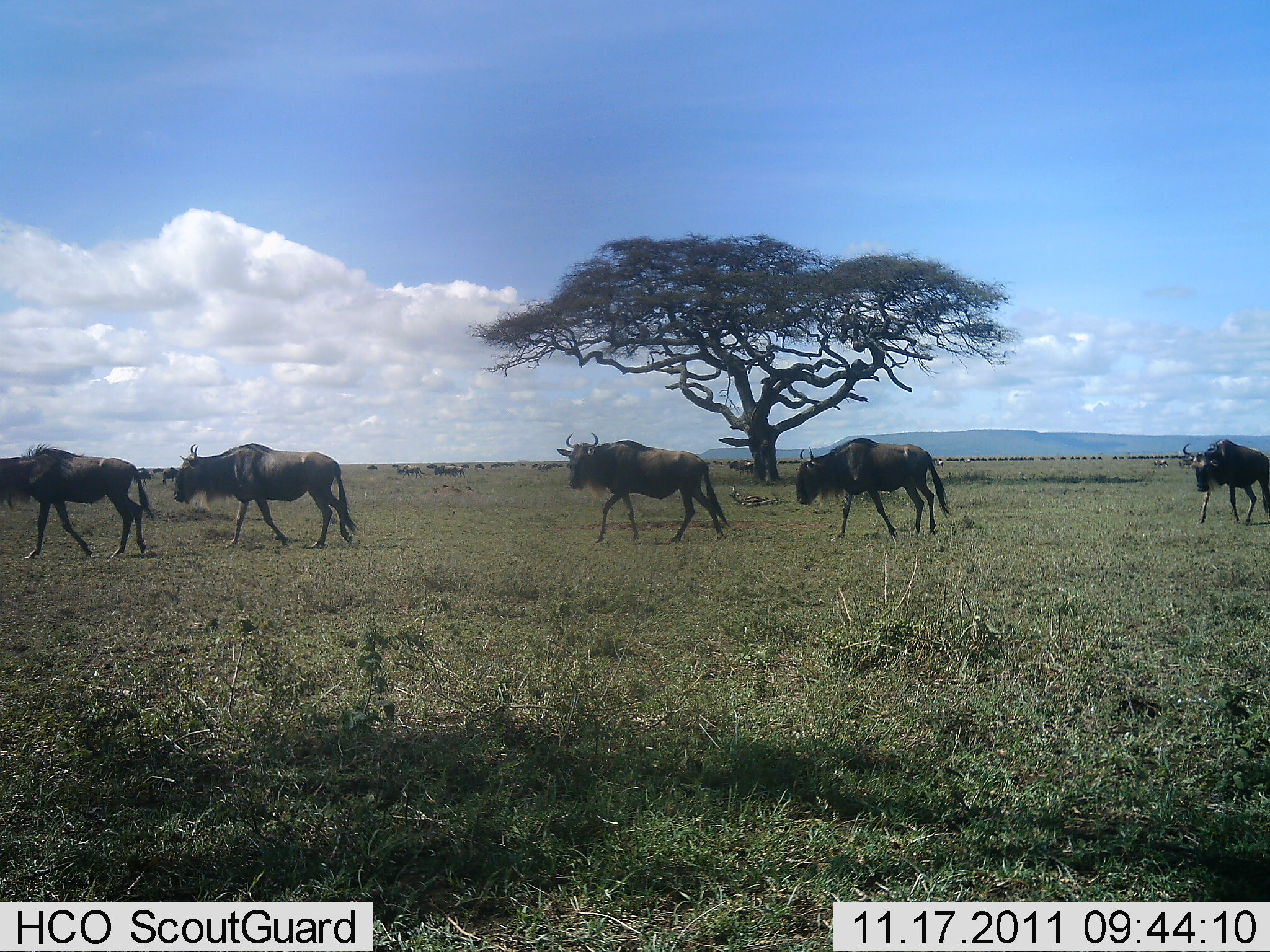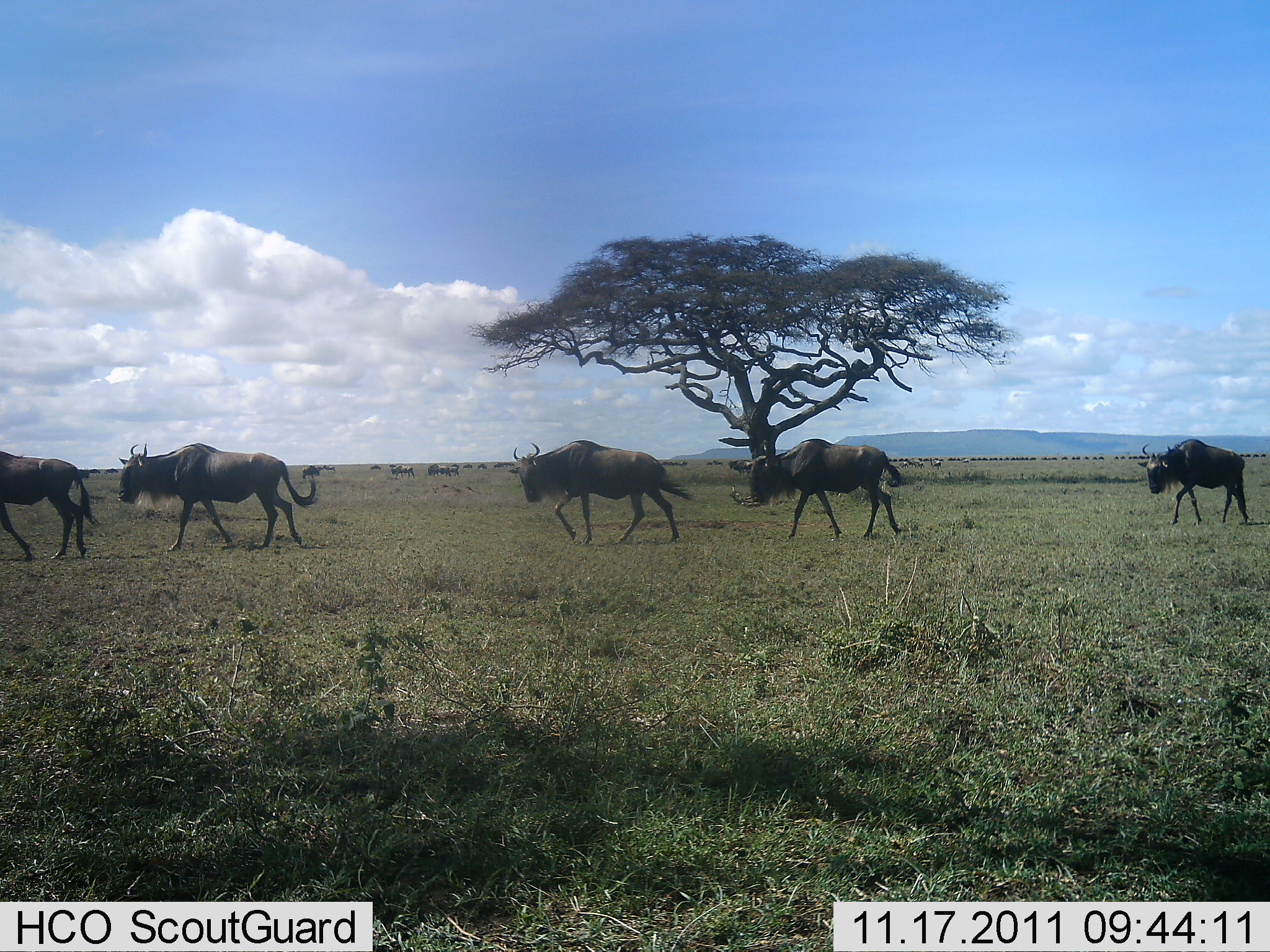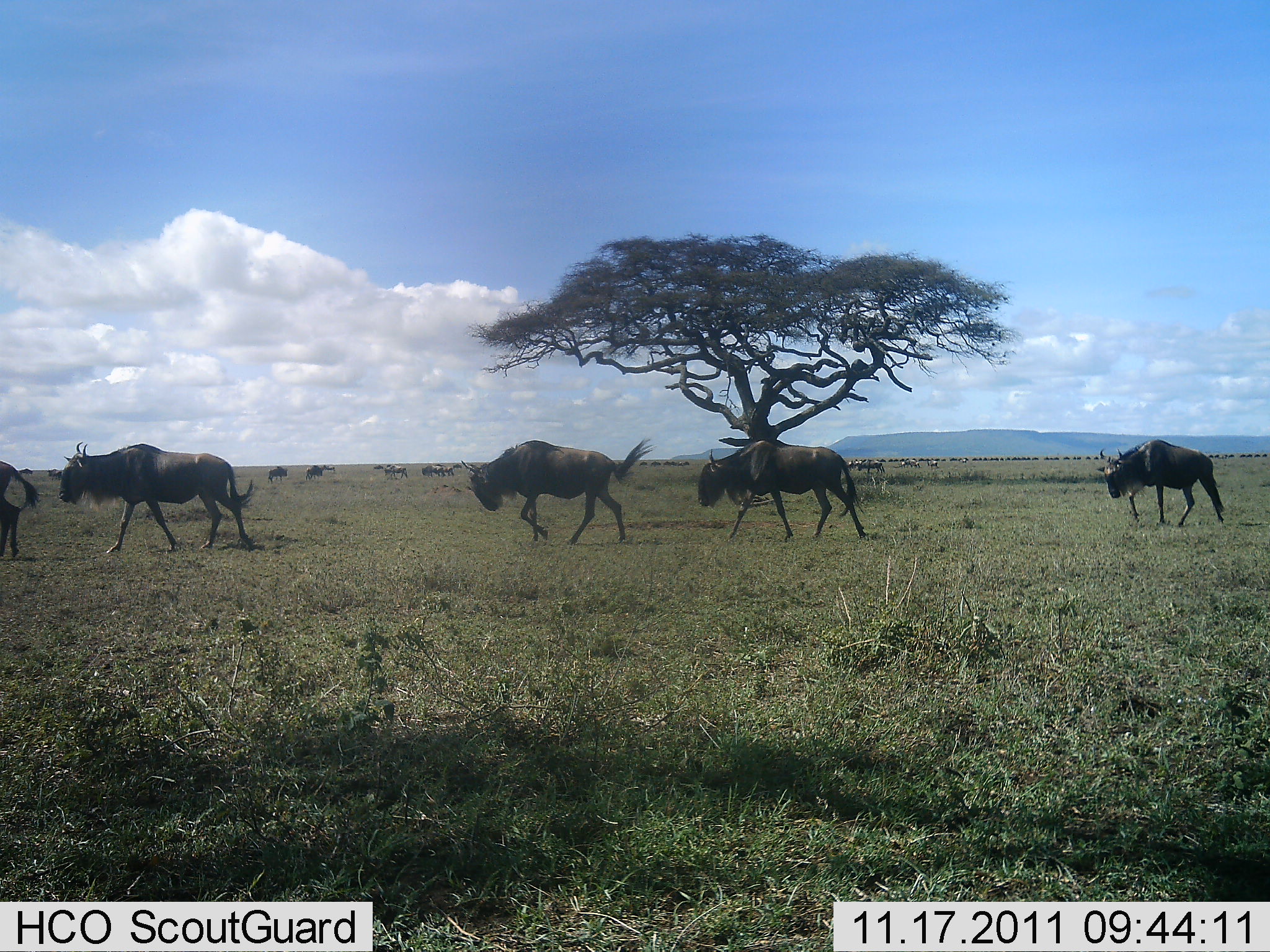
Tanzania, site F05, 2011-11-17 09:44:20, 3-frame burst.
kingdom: Animalia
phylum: Chordata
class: Mammalia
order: Artiodactyla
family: Bovidae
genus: Connochaetes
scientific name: Connochaetes taurinus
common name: blue wildebeest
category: wildebeest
Wildebeest (blue wildebeest) (Connochaetes taurinus), count 11-50. Behavior (volunteer vote fractions): standing 6%, resting 0%, moving 100%, interacting 0%. Young present (vote fraction): 0%. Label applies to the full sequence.